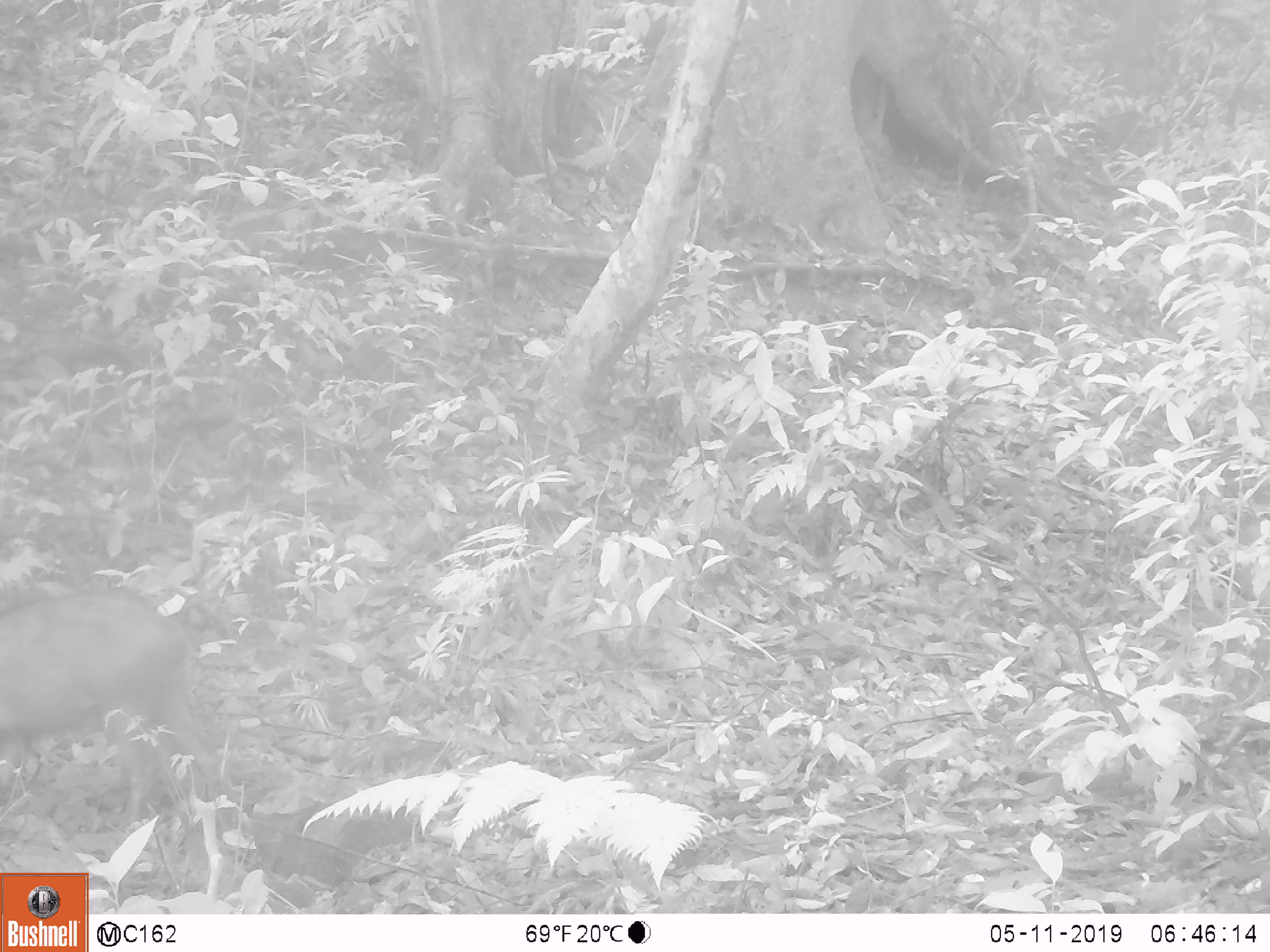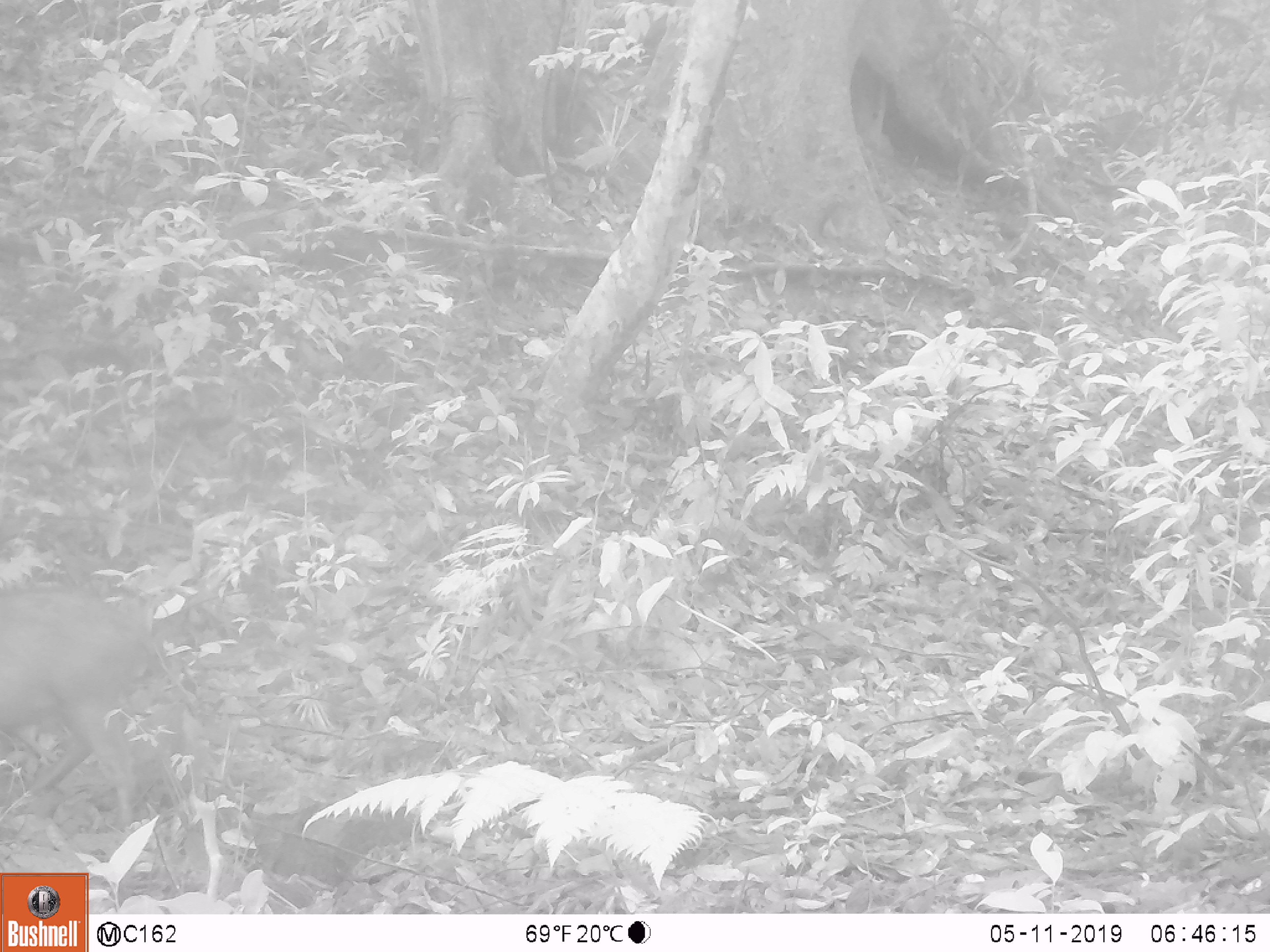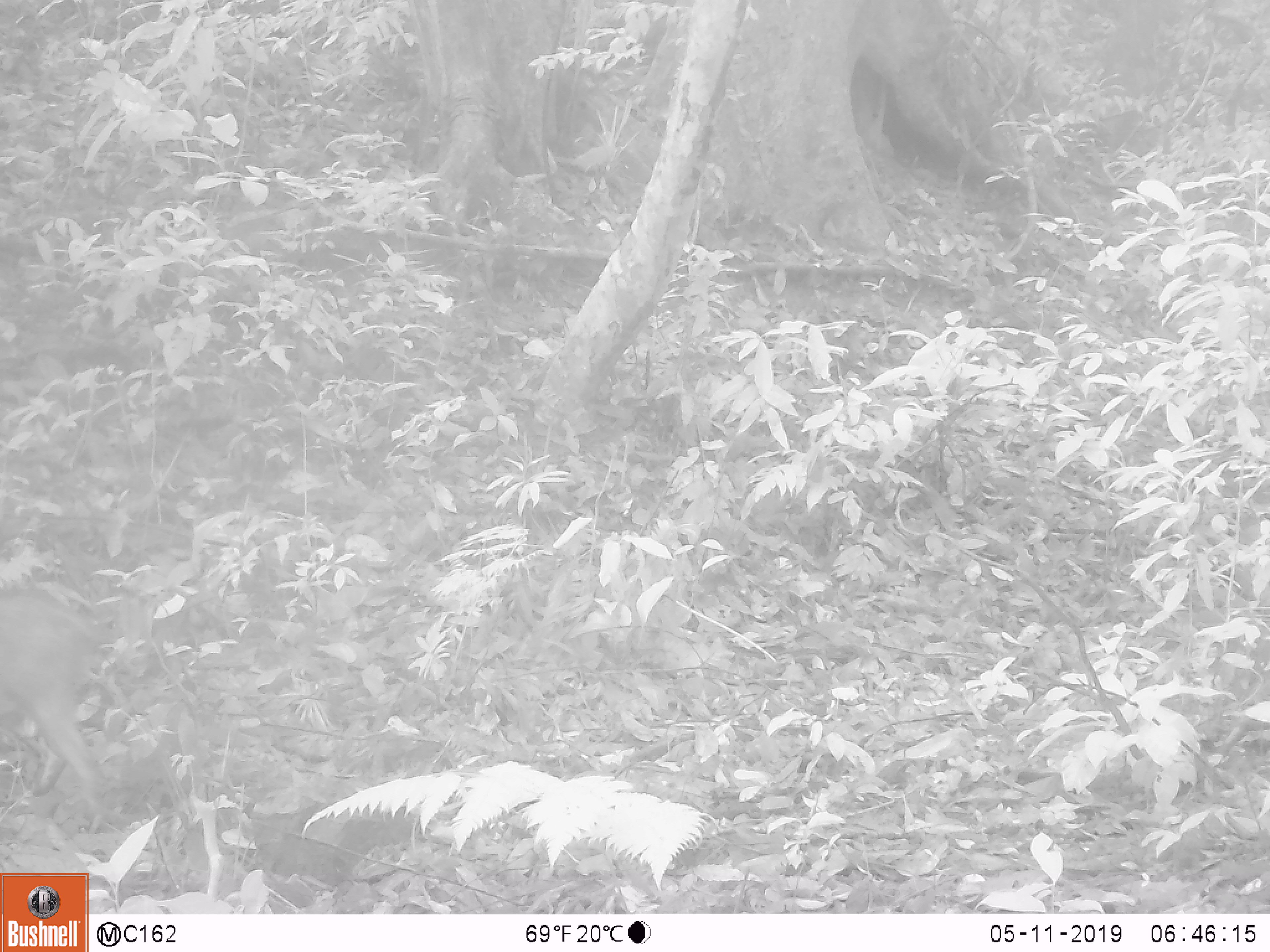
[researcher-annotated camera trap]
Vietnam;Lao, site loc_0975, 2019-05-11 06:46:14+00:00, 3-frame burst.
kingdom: Animalia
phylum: Chordata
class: Mammalia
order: Artiodactyla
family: Suidae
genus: Sus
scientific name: Sus scrofa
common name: eurasian wild pig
Eurasian wild pig (Sus scrofa). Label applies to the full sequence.